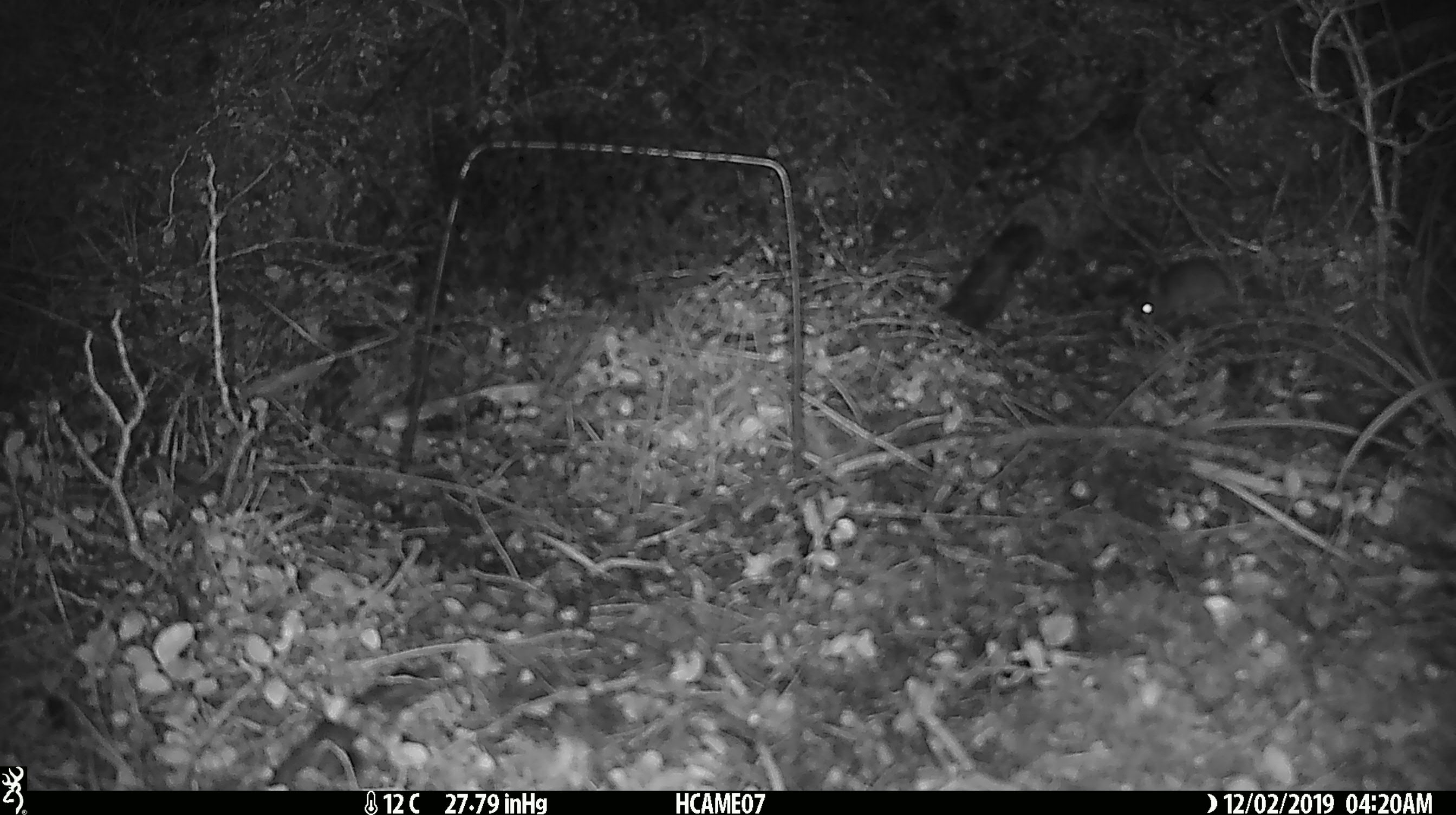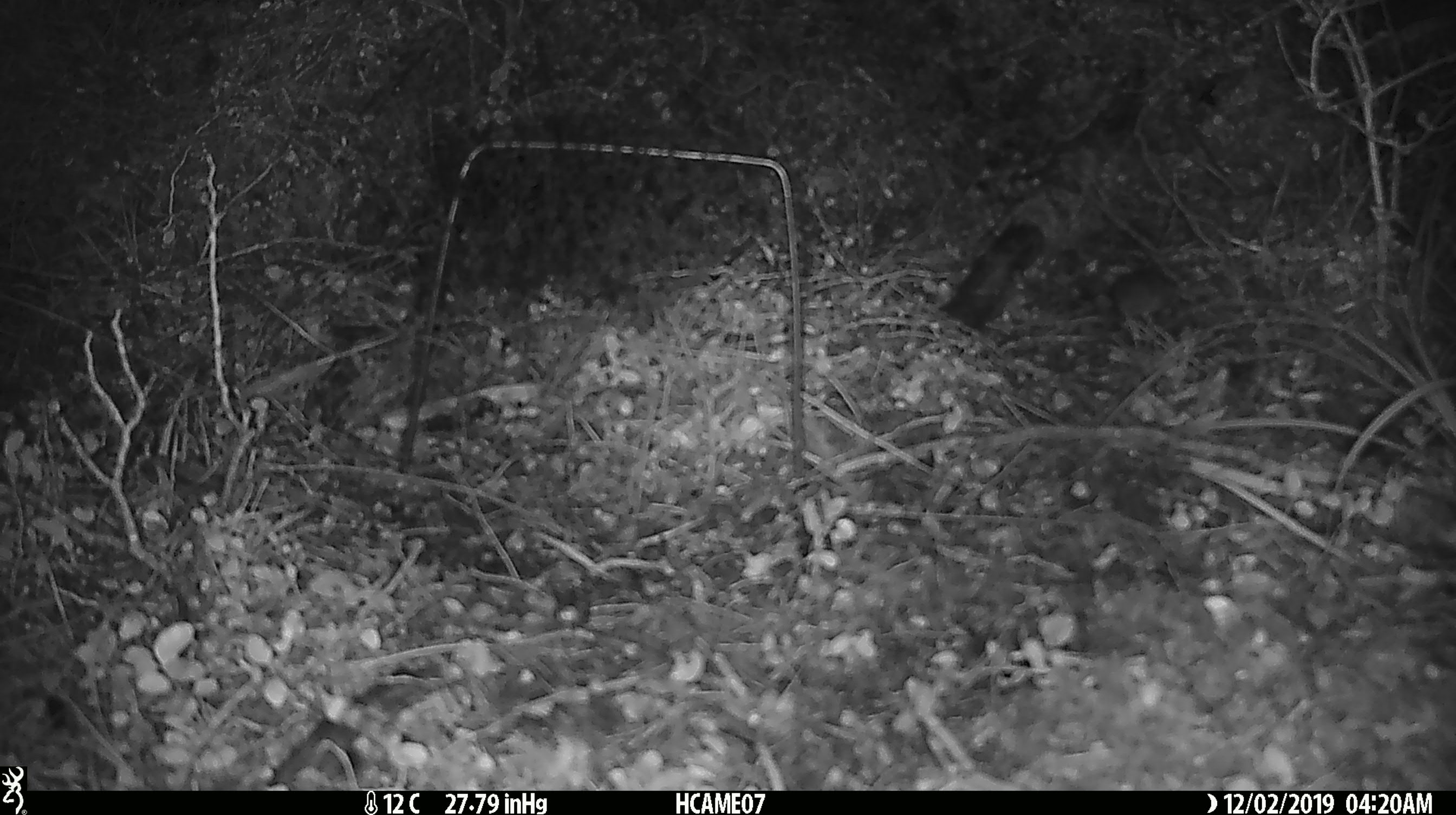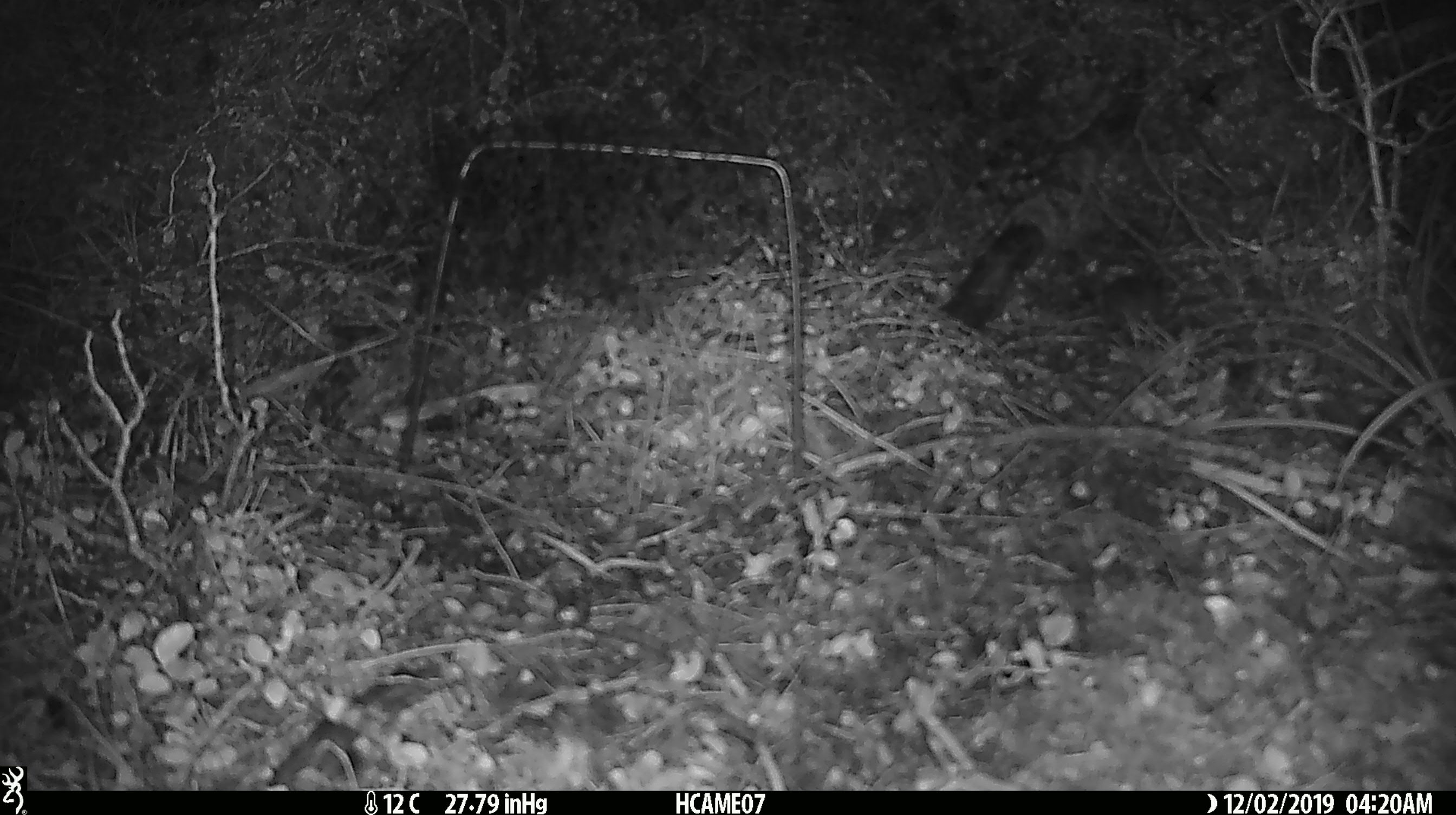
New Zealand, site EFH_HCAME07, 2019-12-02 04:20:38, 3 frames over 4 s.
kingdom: Animalia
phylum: Chordata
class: Mammalia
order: Rodentia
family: Muridae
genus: Mus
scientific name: Mus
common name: mouse